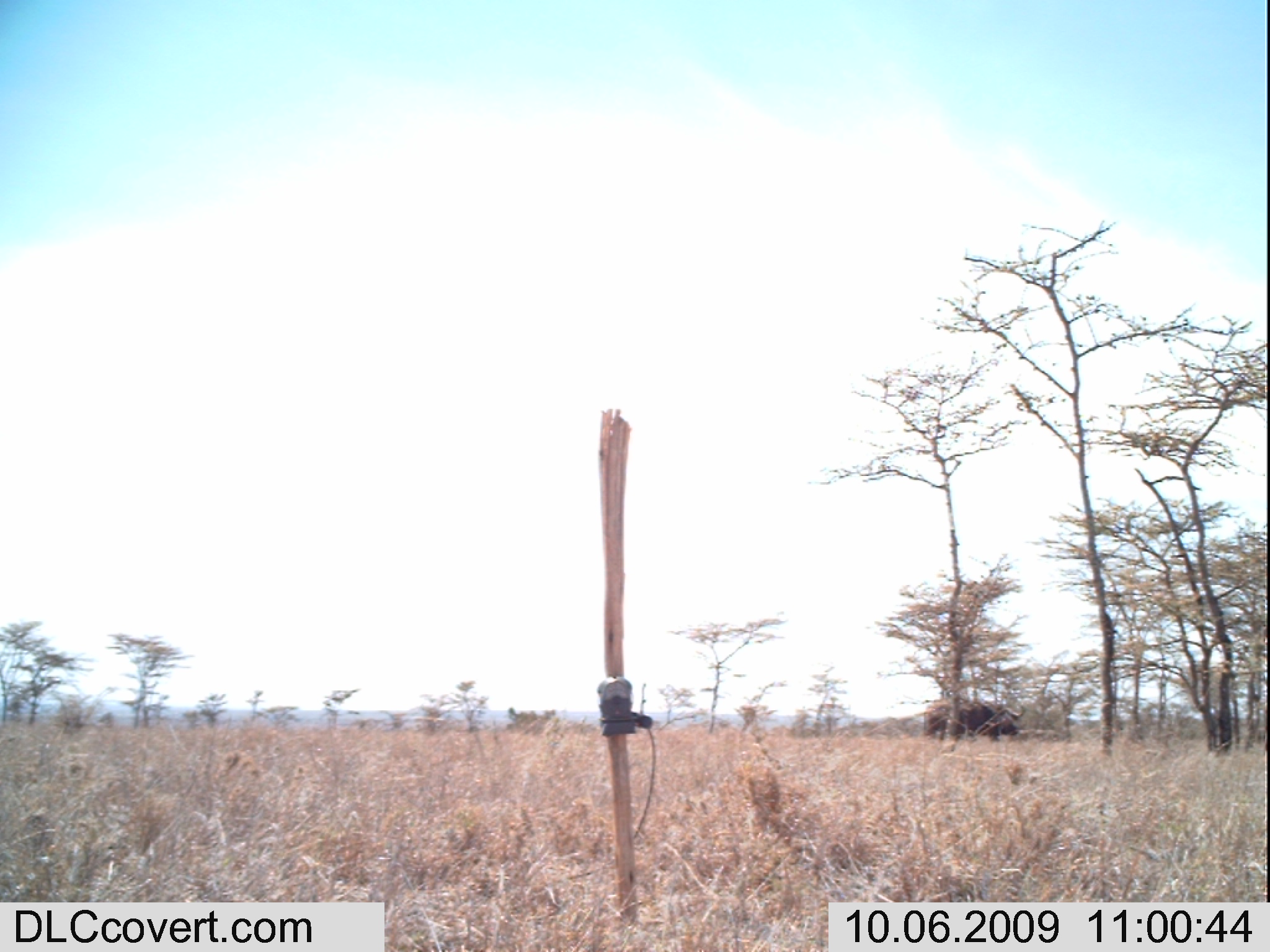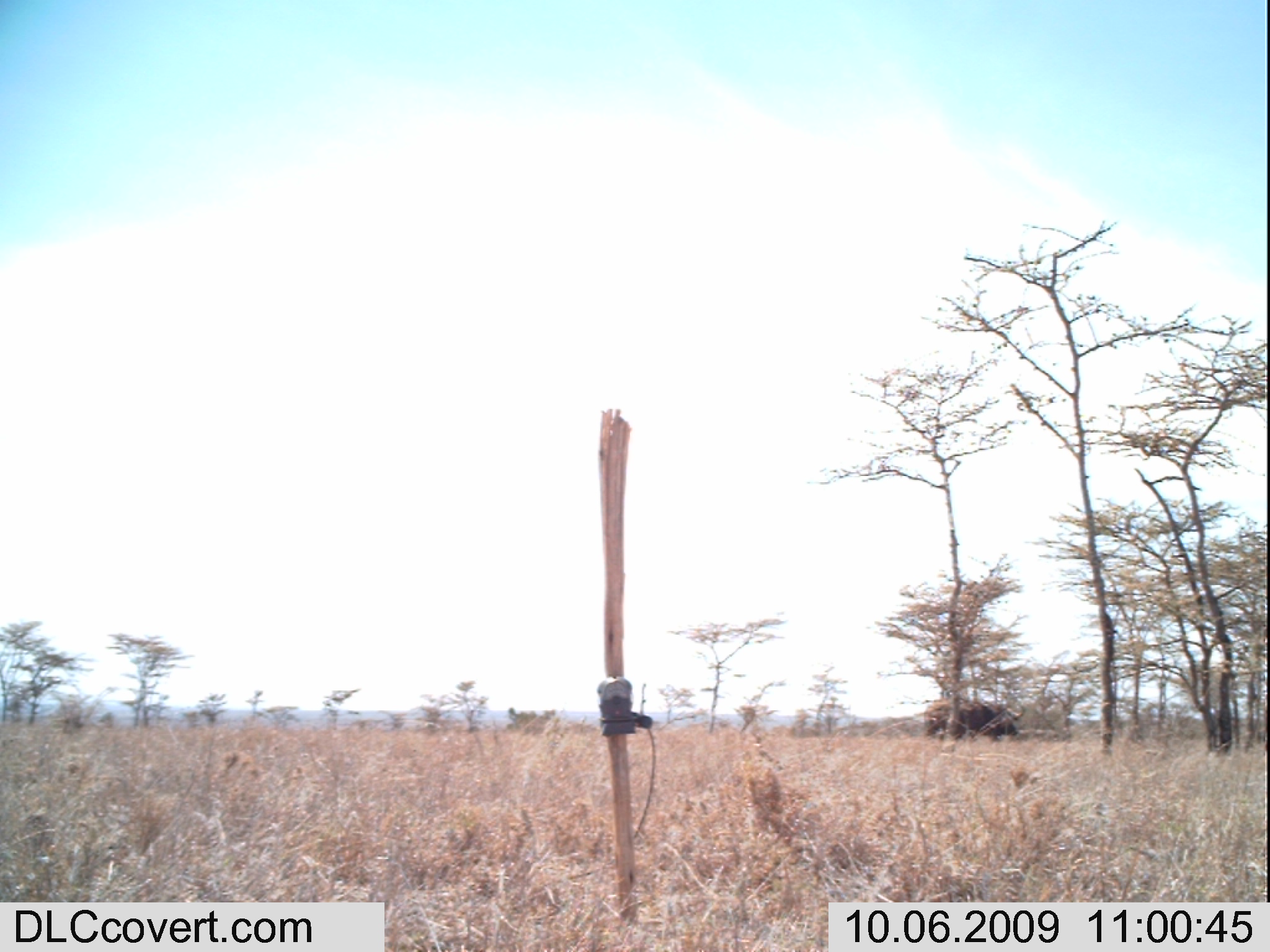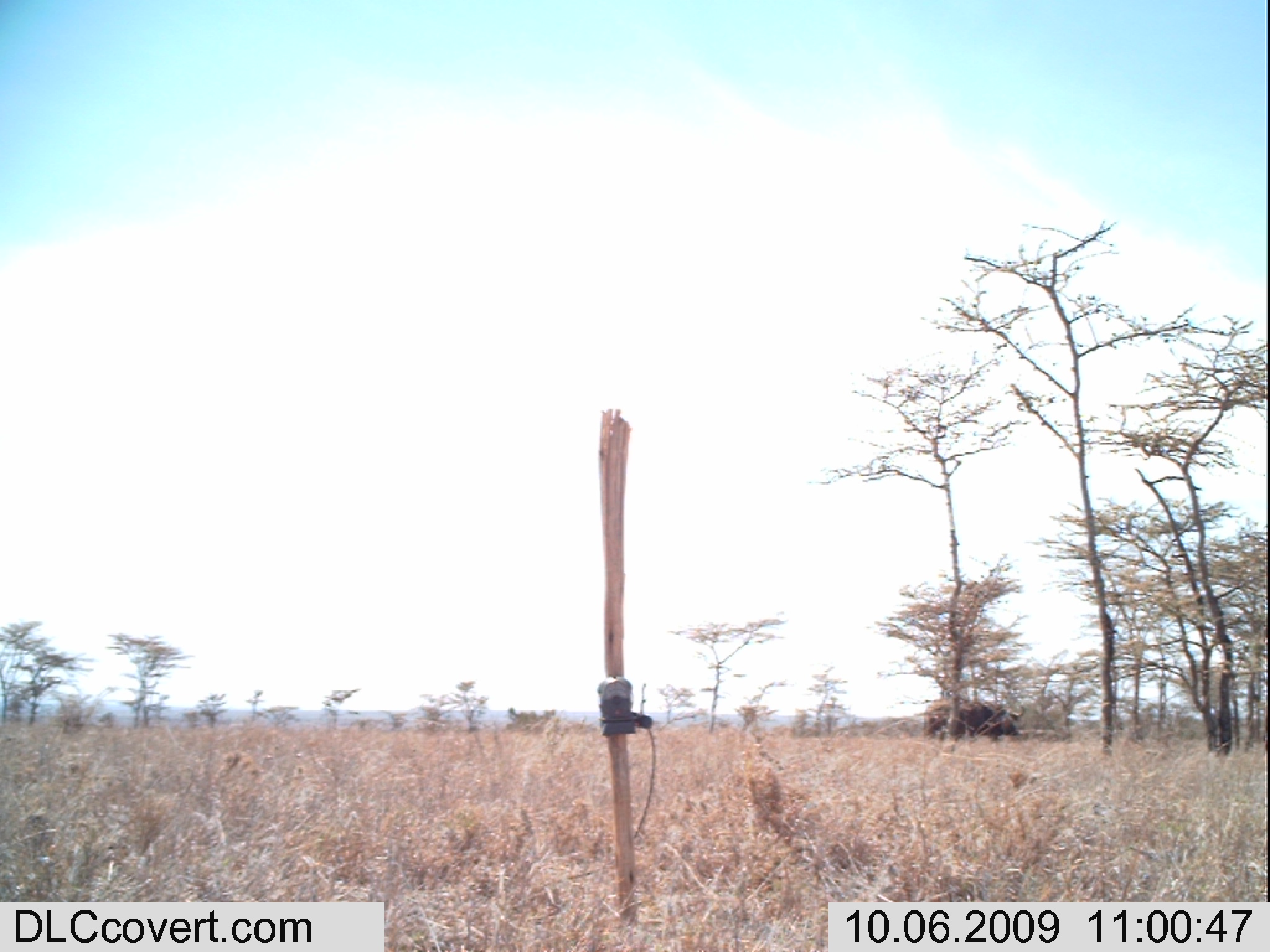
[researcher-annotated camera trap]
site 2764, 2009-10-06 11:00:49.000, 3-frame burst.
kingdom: Animalia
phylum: Chordata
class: Mammalia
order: Artiodactyla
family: Bovidae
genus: Syncerus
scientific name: Syncerus caffer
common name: african buffalo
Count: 1.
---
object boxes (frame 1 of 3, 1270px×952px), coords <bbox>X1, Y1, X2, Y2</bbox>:
syncerus caffer: <bbox>923, 698, 1025, 741</bbox>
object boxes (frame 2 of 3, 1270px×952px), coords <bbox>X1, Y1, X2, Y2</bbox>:
syncerus caffer: <bbox>923, 698, 1025, 747</bbox>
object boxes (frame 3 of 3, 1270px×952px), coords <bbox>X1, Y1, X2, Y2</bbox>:
syncerus caffer: <bbox>920, 694, 1026, 743</bbox>